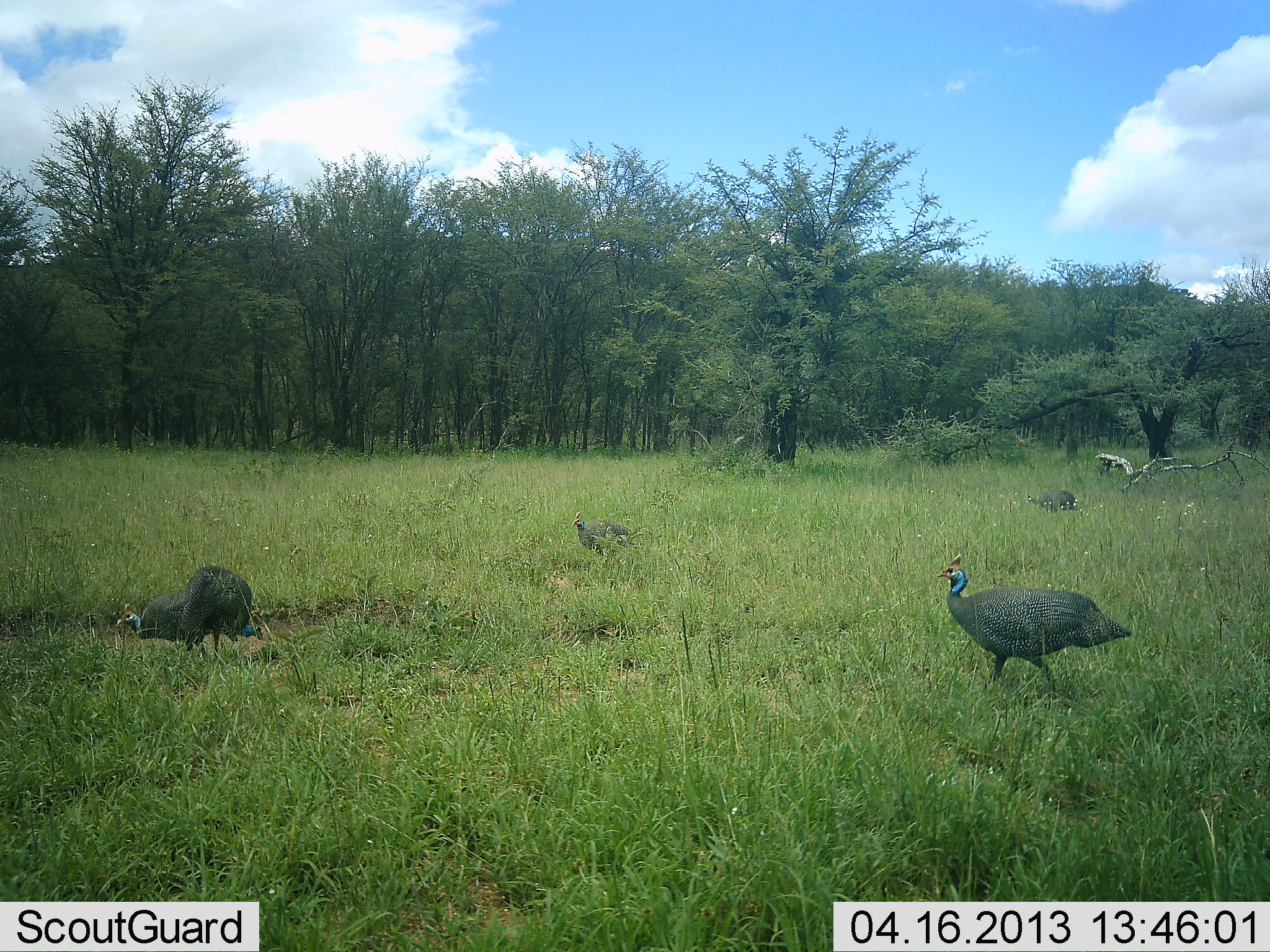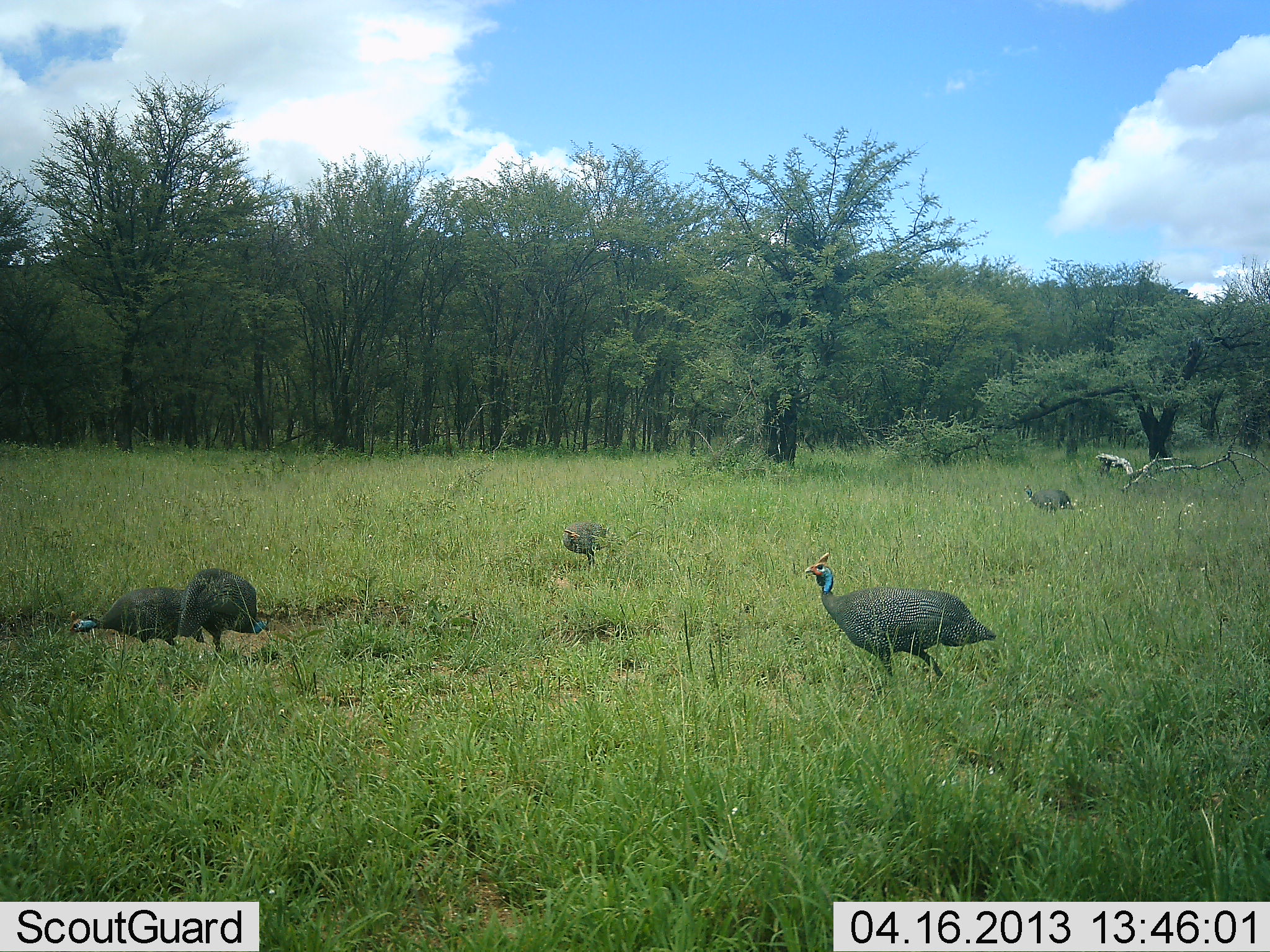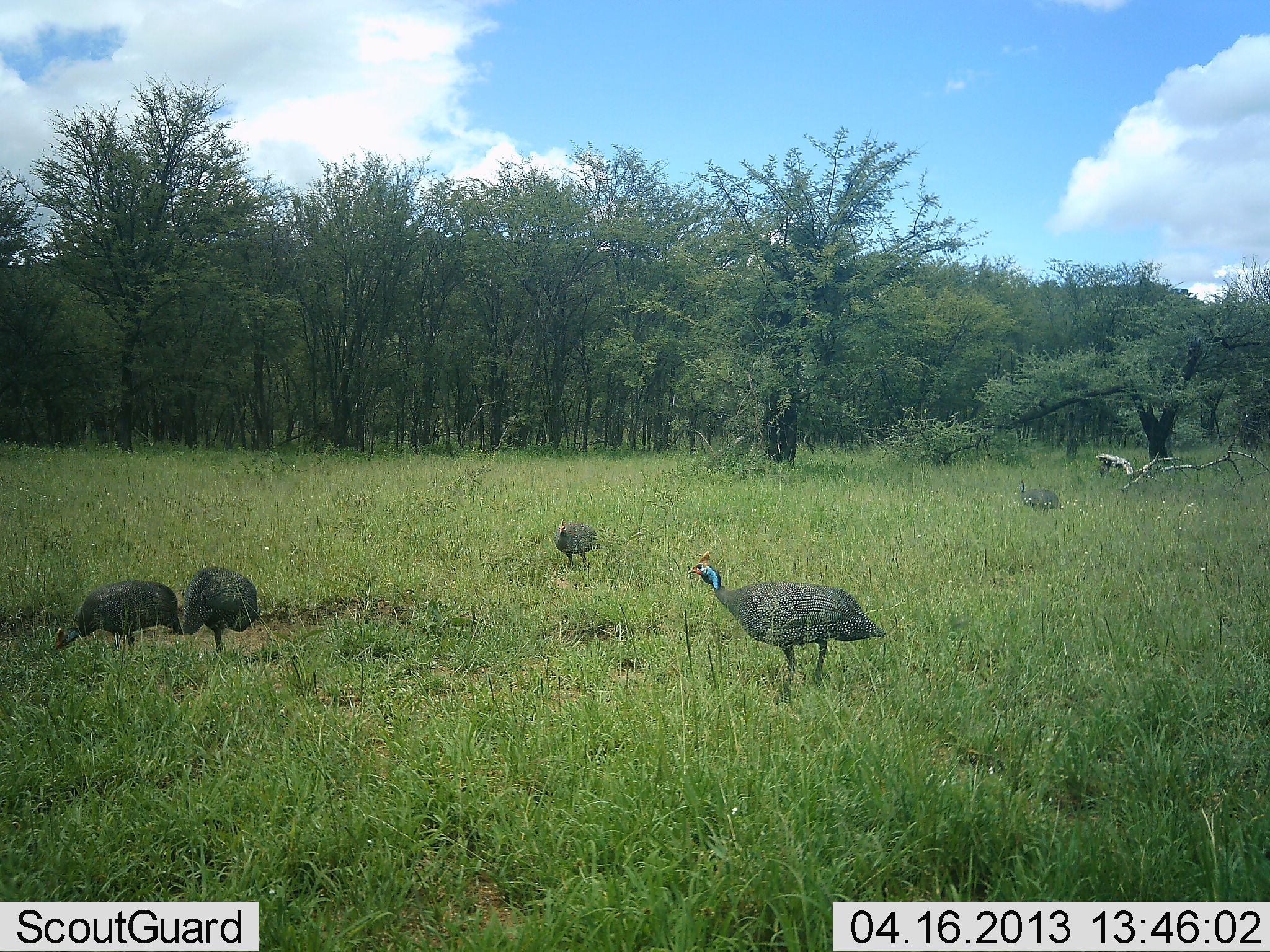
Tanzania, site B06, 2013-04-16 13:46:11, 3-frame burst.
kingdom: Animalia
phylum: Chordata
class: Aves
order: Galliformes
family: Numididae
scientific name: Numididae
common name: guinea fowl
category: guineafowl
Guineafowl (guinea fowl) (Numididae), count 5. Behavior (volunteer vote fractions): standing 24%, resting 3%, moving 79%, interacting 9%. Young present (vote fraction): 0%. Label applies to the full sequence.